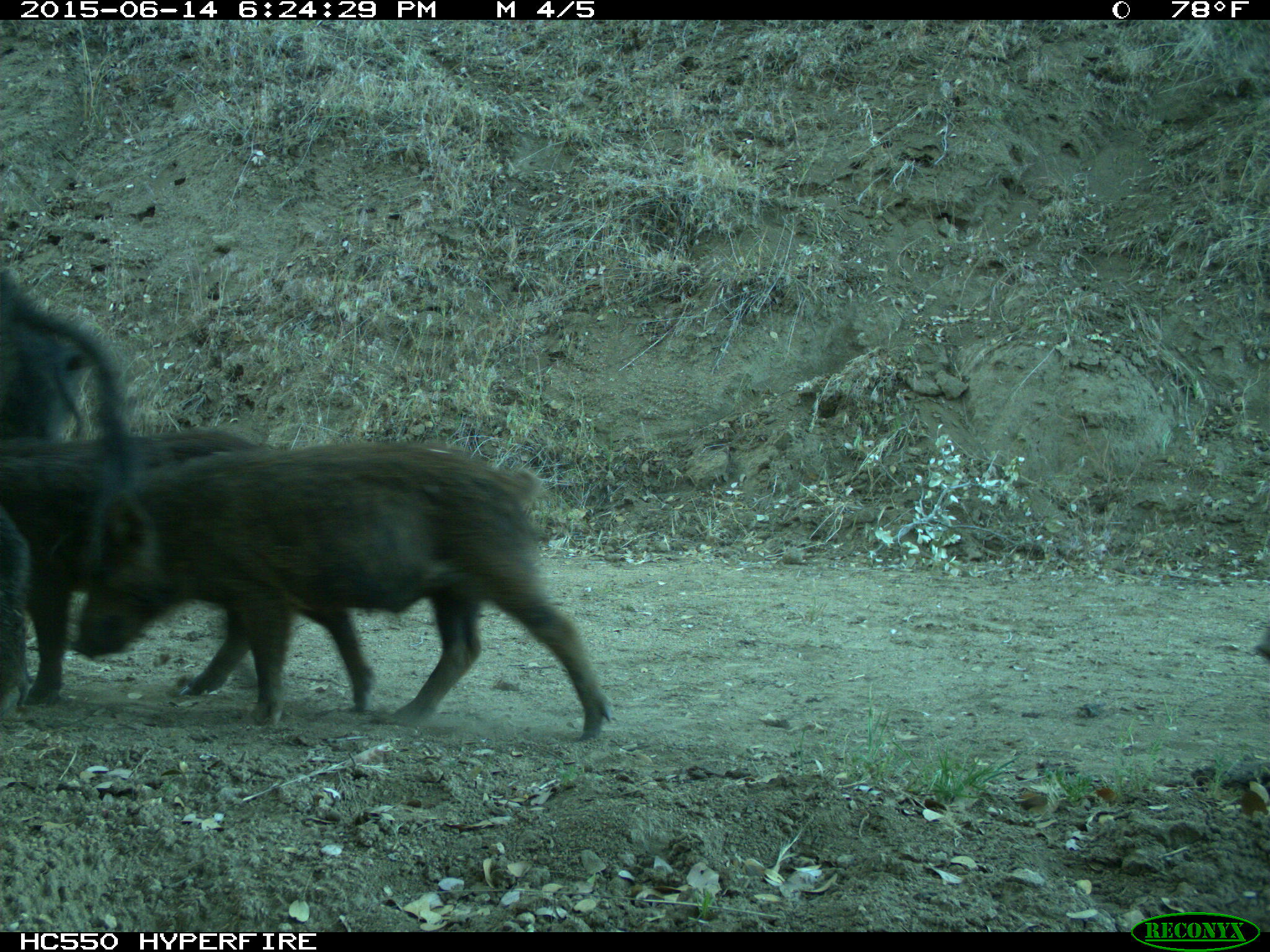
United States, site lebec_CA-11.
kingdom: Animalia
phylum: Chordata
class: Mammalia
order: Artiodactyla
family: Suidae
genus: Sus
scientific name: Sus scrofa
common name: wild boar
Sus scrofa (wild boar).